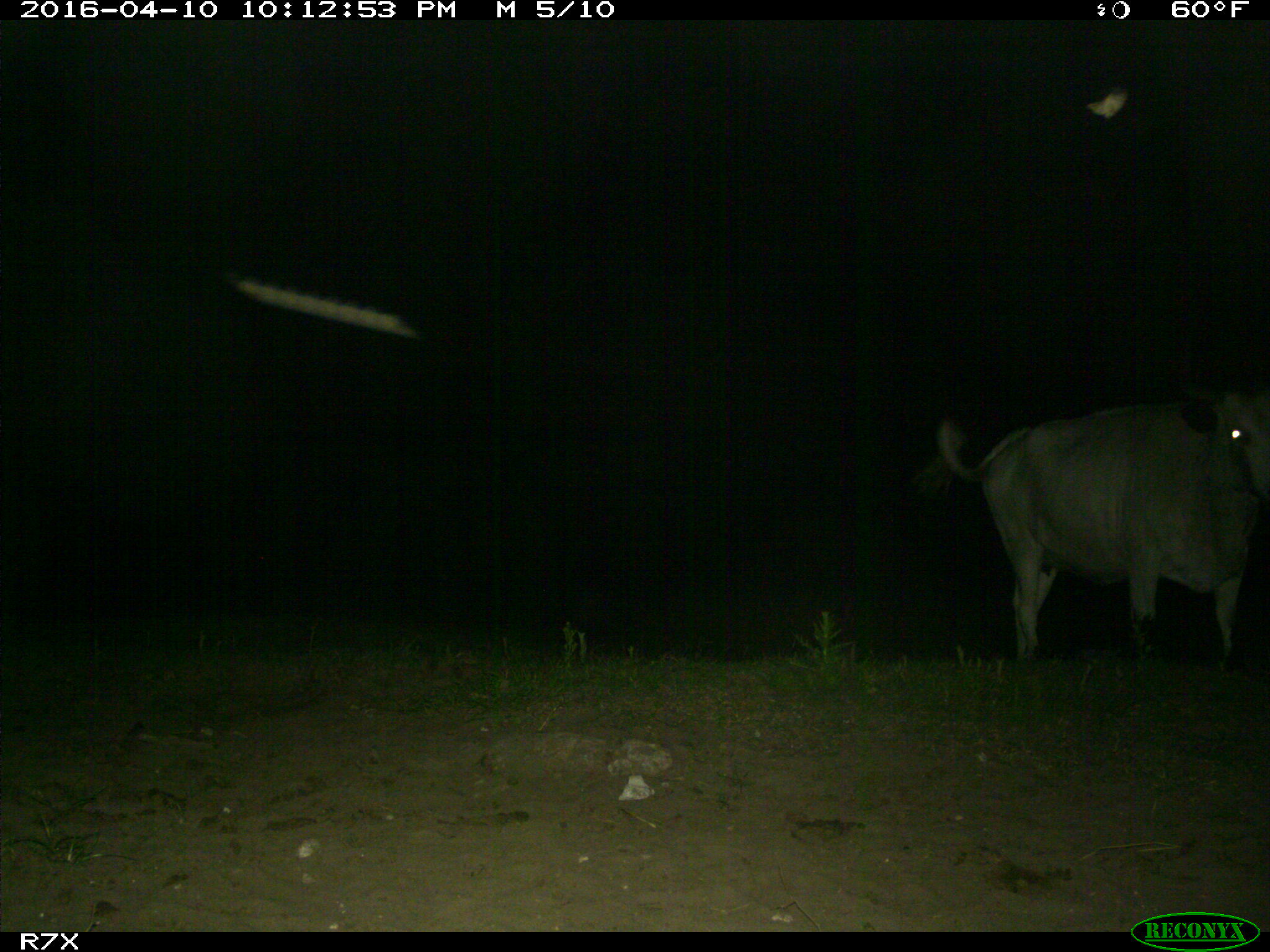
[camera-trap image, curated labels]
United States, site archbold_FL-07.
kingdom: Animalia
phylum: Chordata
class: Mammalia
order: Artiodactyla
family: Bovidae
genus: Bos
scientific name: Bos taurus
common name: domestic cow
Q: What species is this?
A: Bos taurus (domestic cow).